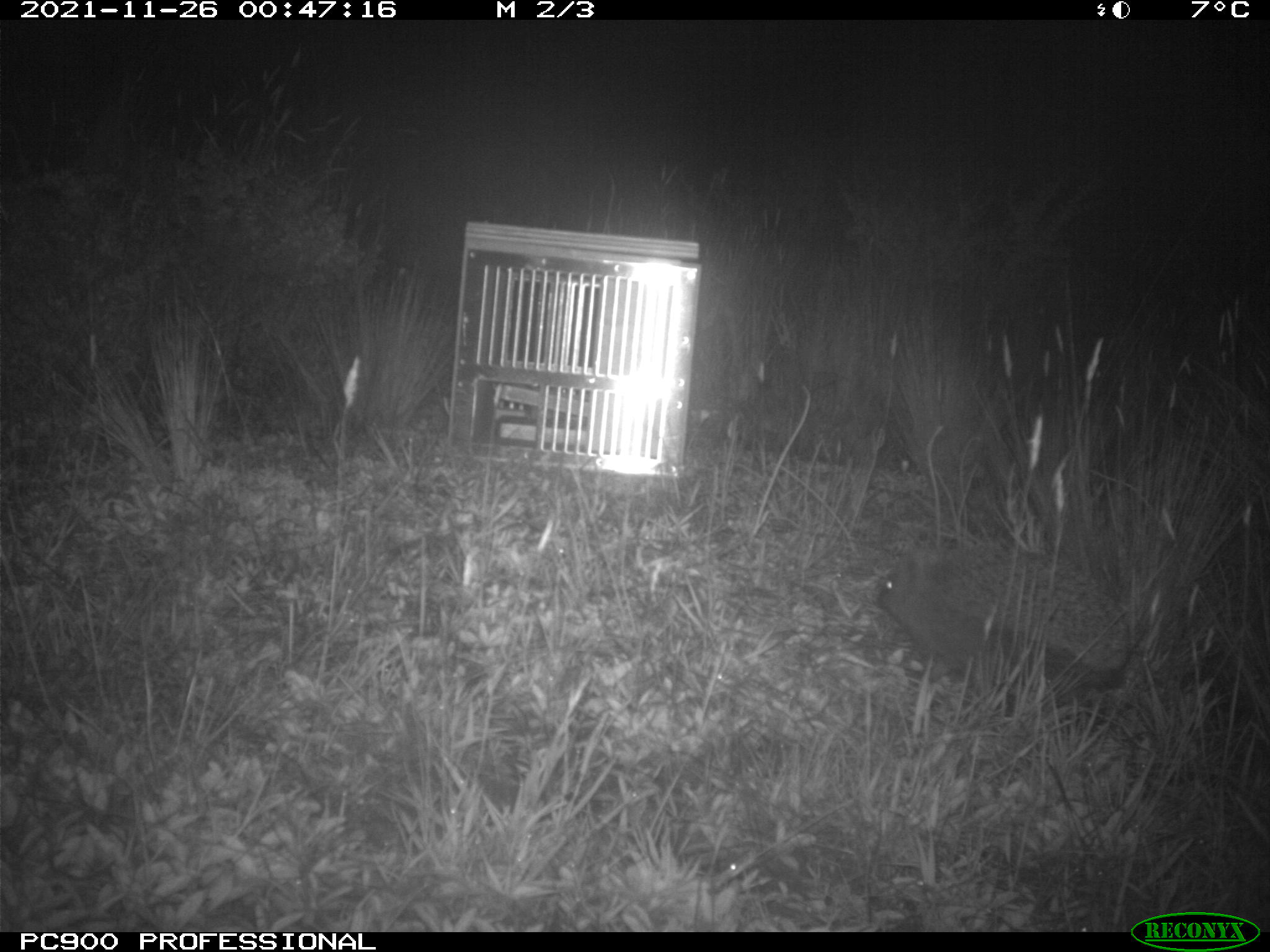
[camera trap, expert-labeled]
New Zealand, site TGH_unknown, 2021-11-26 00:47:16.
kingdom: Animalia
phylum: Chordata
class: Mammalia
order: Eulipotyphla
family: Erinaceidae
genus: Erinaceus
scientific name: Erinaceus europaeus europaeus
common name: european hedgehog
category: hedgehog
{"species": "hedgehog (european hedgehog) (Erinaceus europaeus europaeus)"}